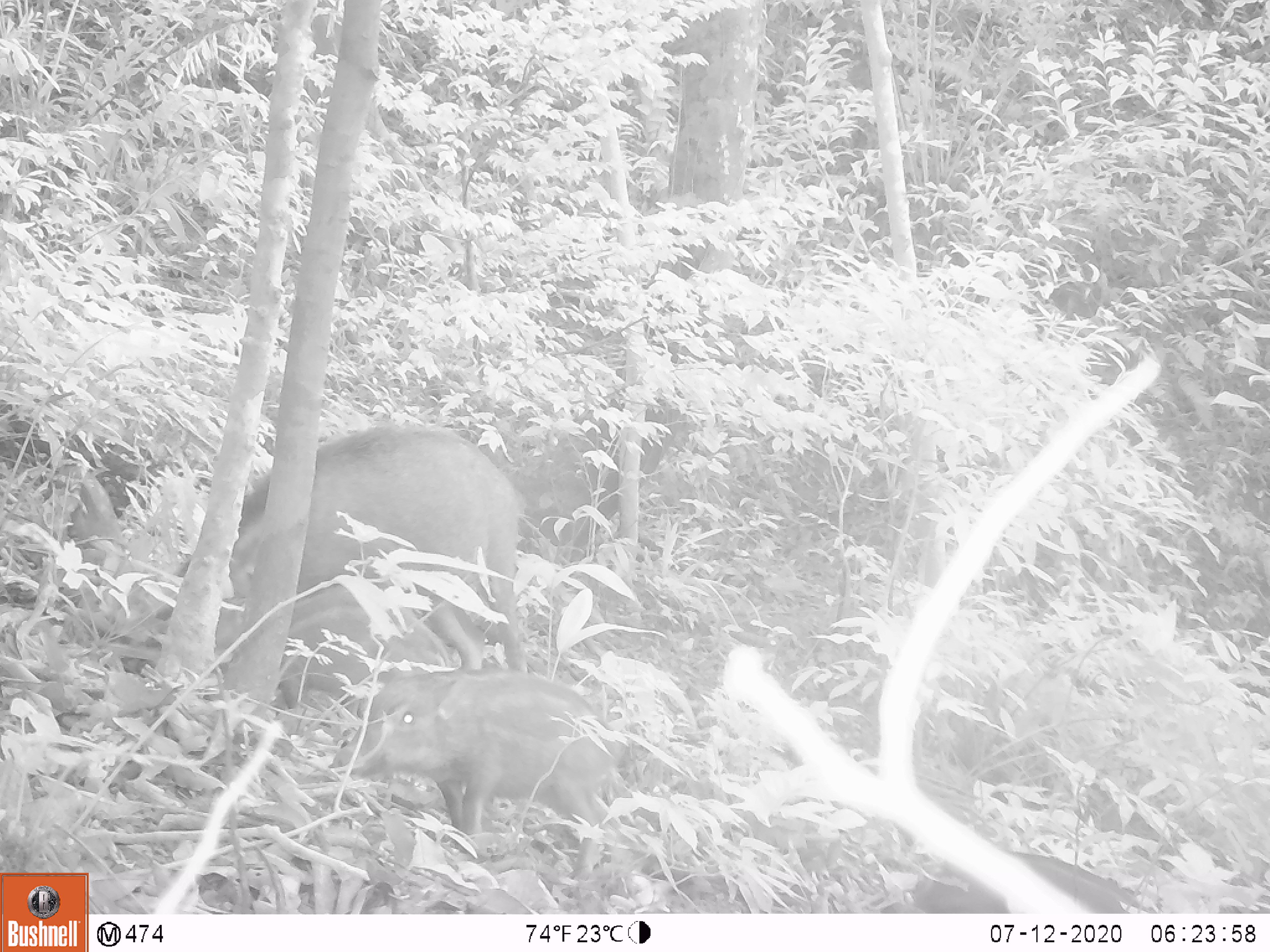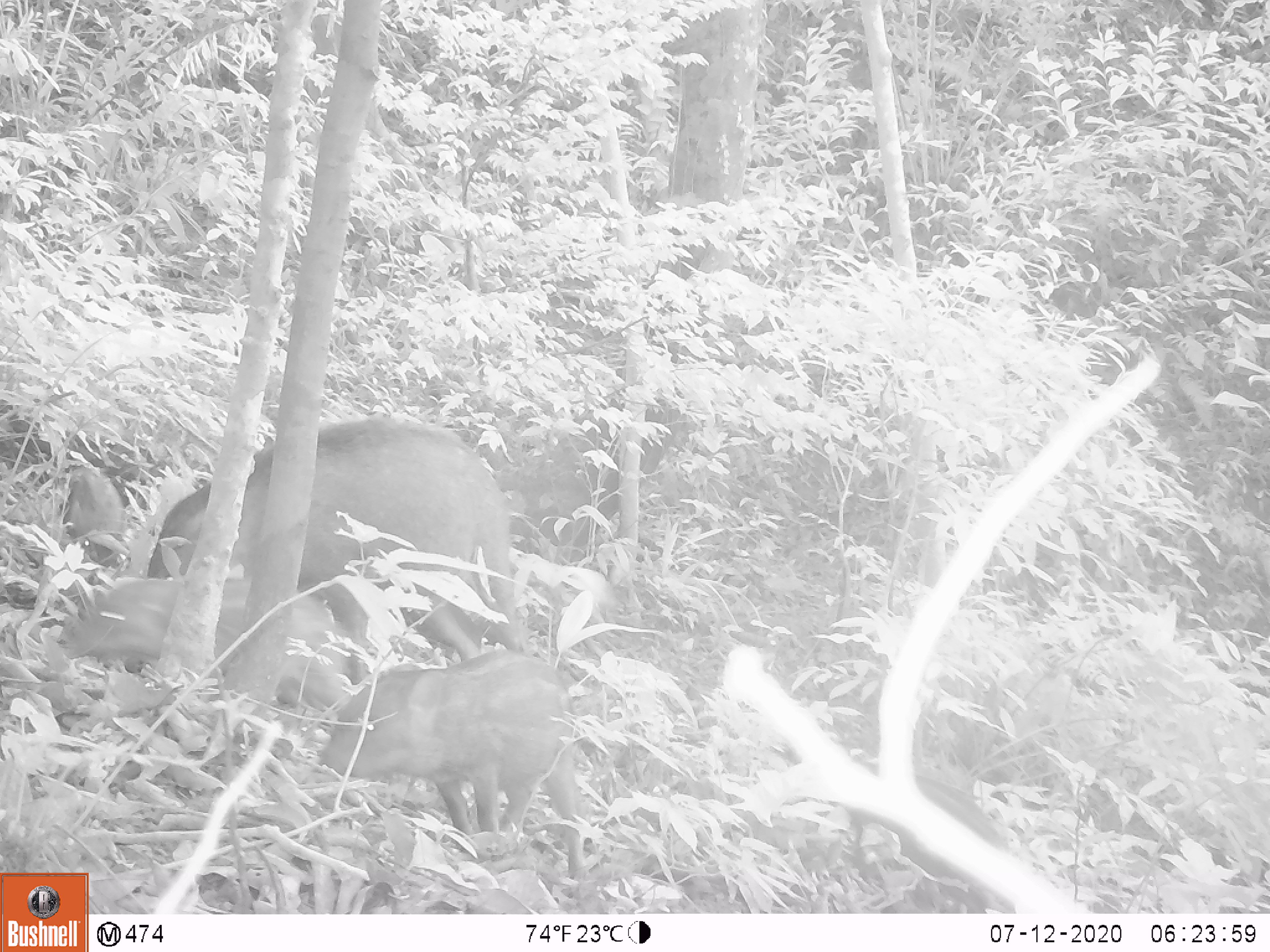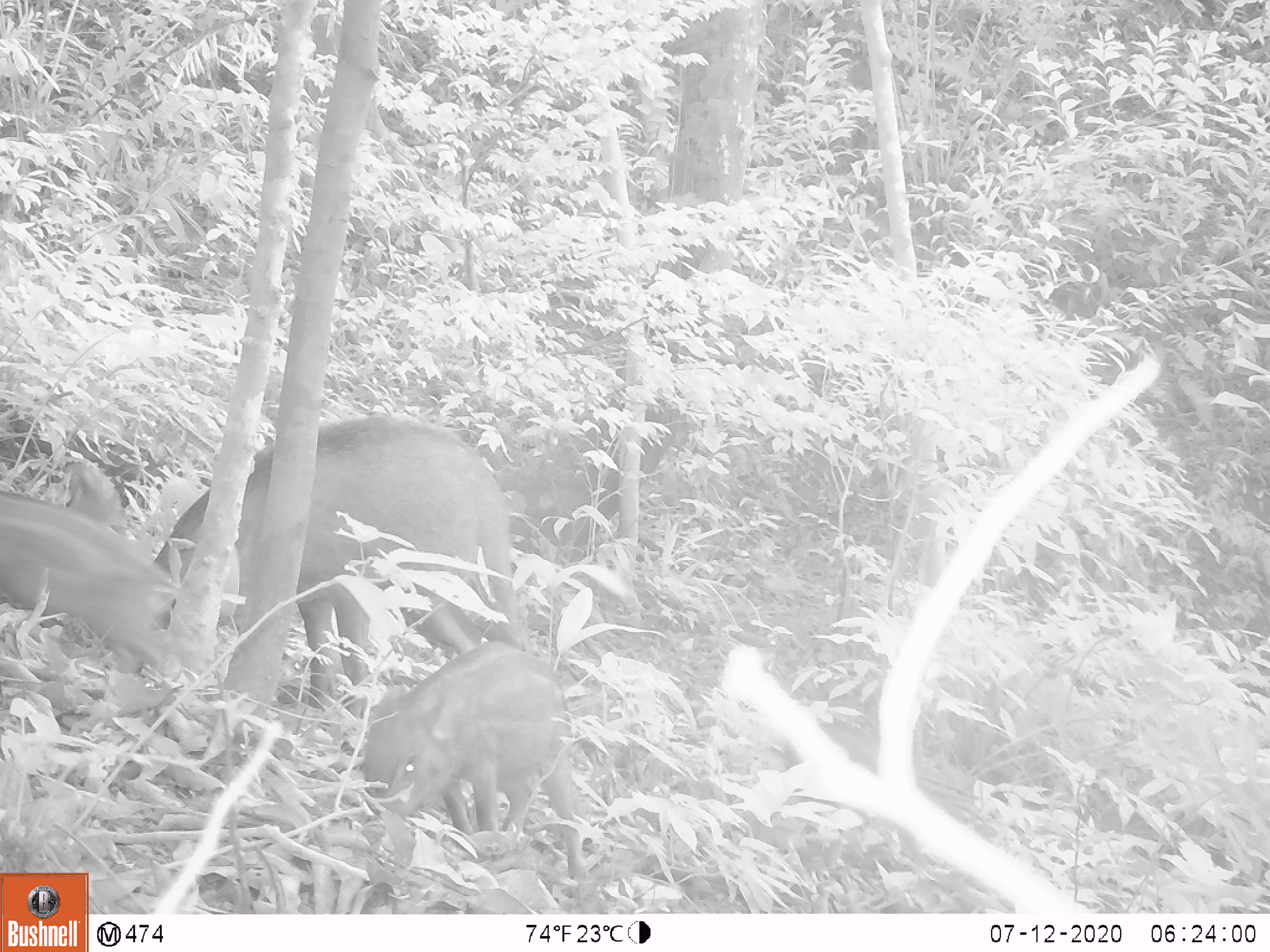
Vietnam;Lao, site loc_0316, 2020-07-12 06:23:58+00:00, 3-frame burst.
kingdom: Animalia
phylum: Chordata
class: Mammalia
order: Artiodactyla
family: Suidae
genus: Sus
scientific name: Sus scrofa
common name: eurasian wild pig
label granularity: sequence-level